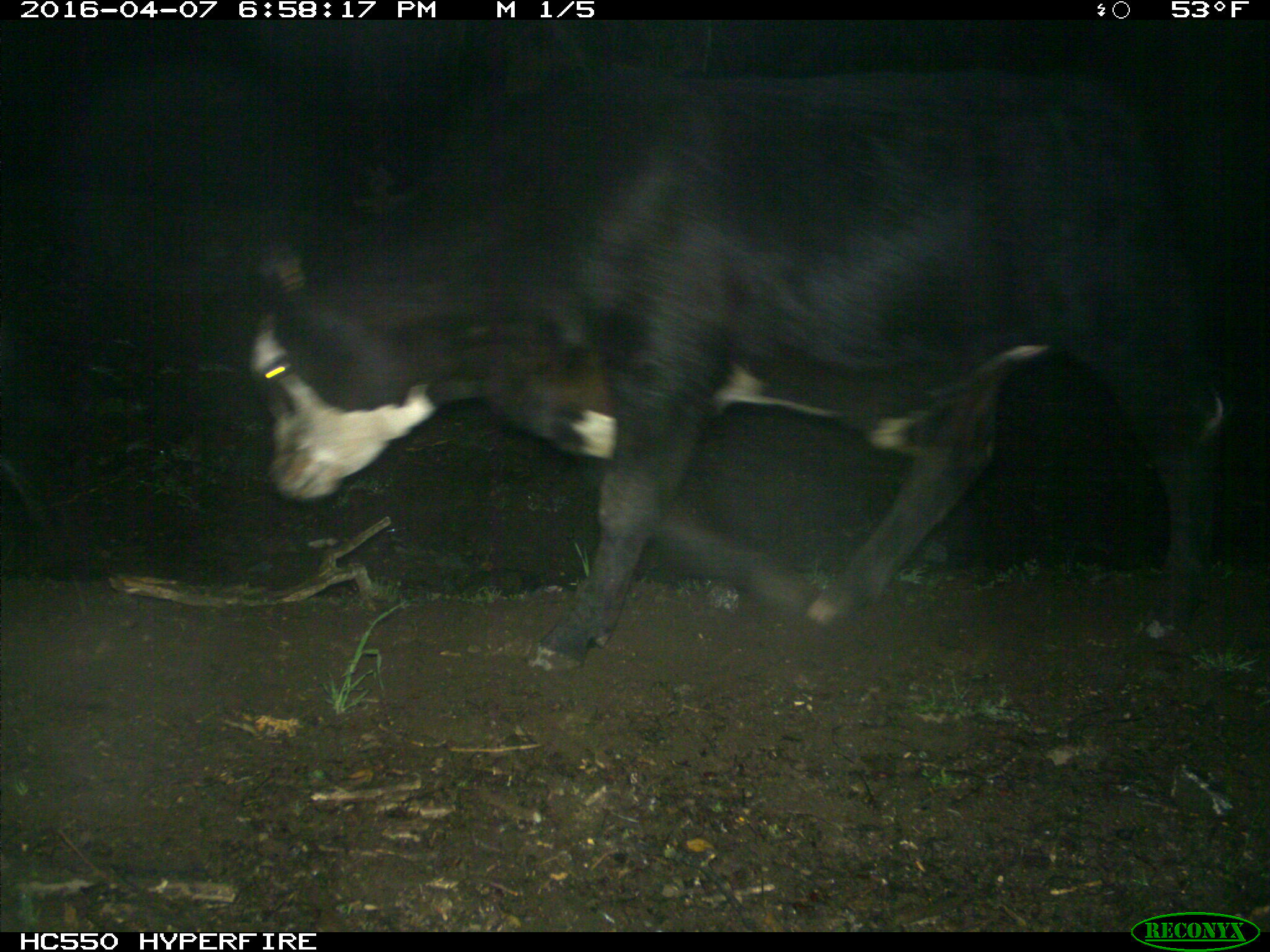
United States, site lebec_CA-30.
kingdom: Animalia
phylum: Chordata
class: Mammalia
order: Artiodactyla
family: Bovidae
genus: Bos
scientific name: Bos taurus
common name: domestic cow